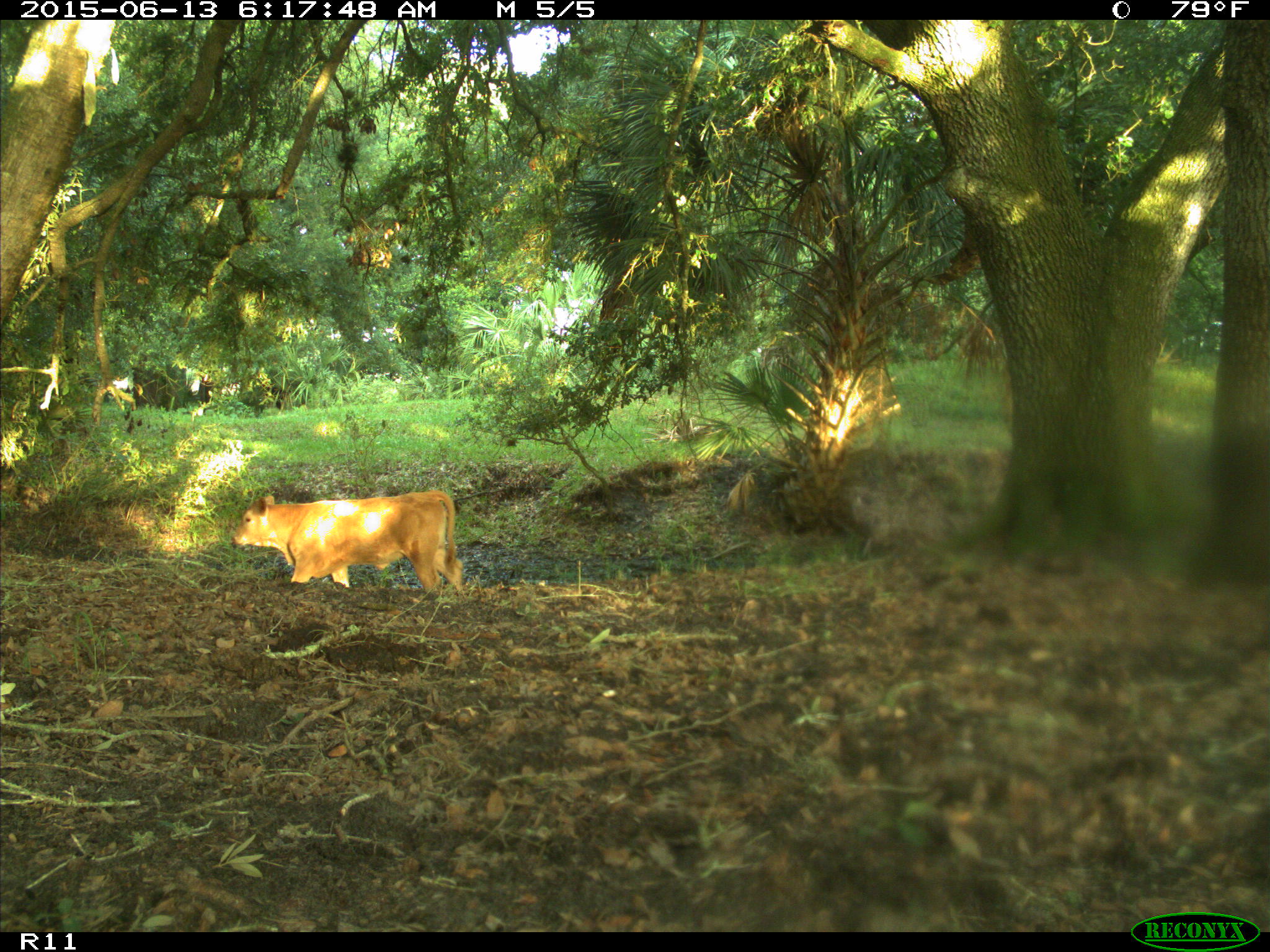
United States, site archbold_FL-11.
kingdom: Animalia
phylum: Chordata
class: Mammalia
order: Artiodactyla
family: Bovidae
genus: Bos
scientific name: Bos taurus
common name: domestic cow